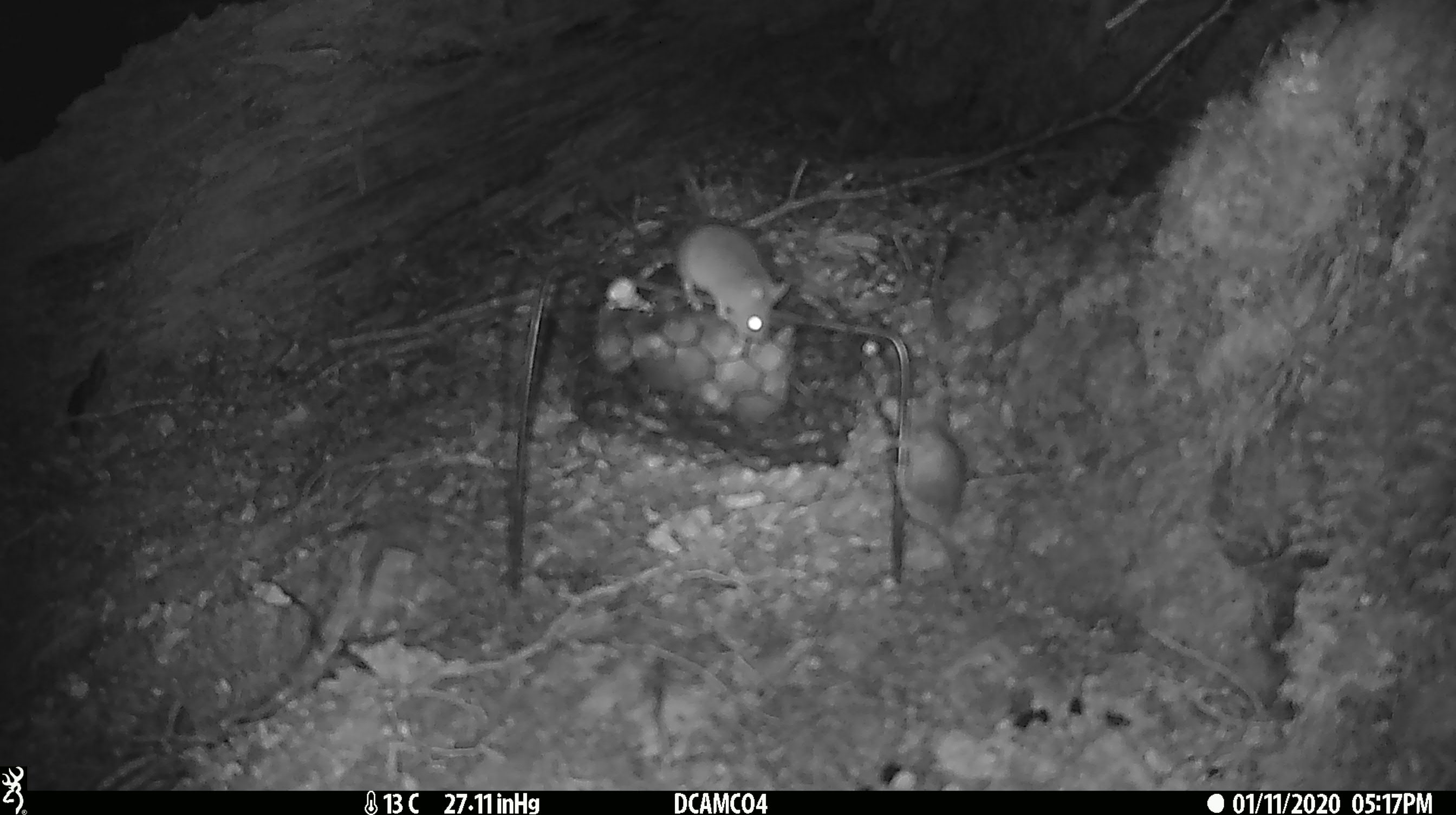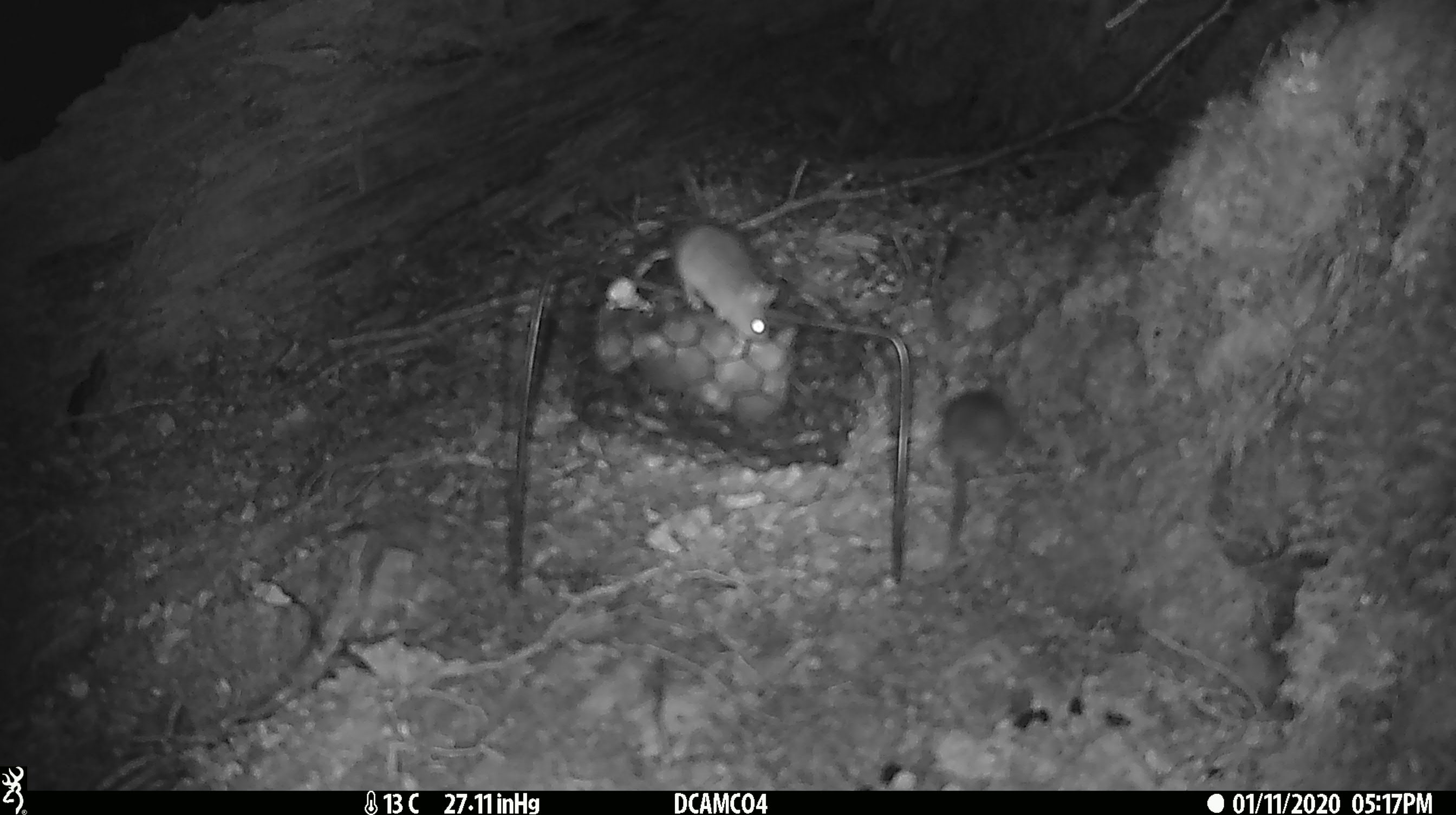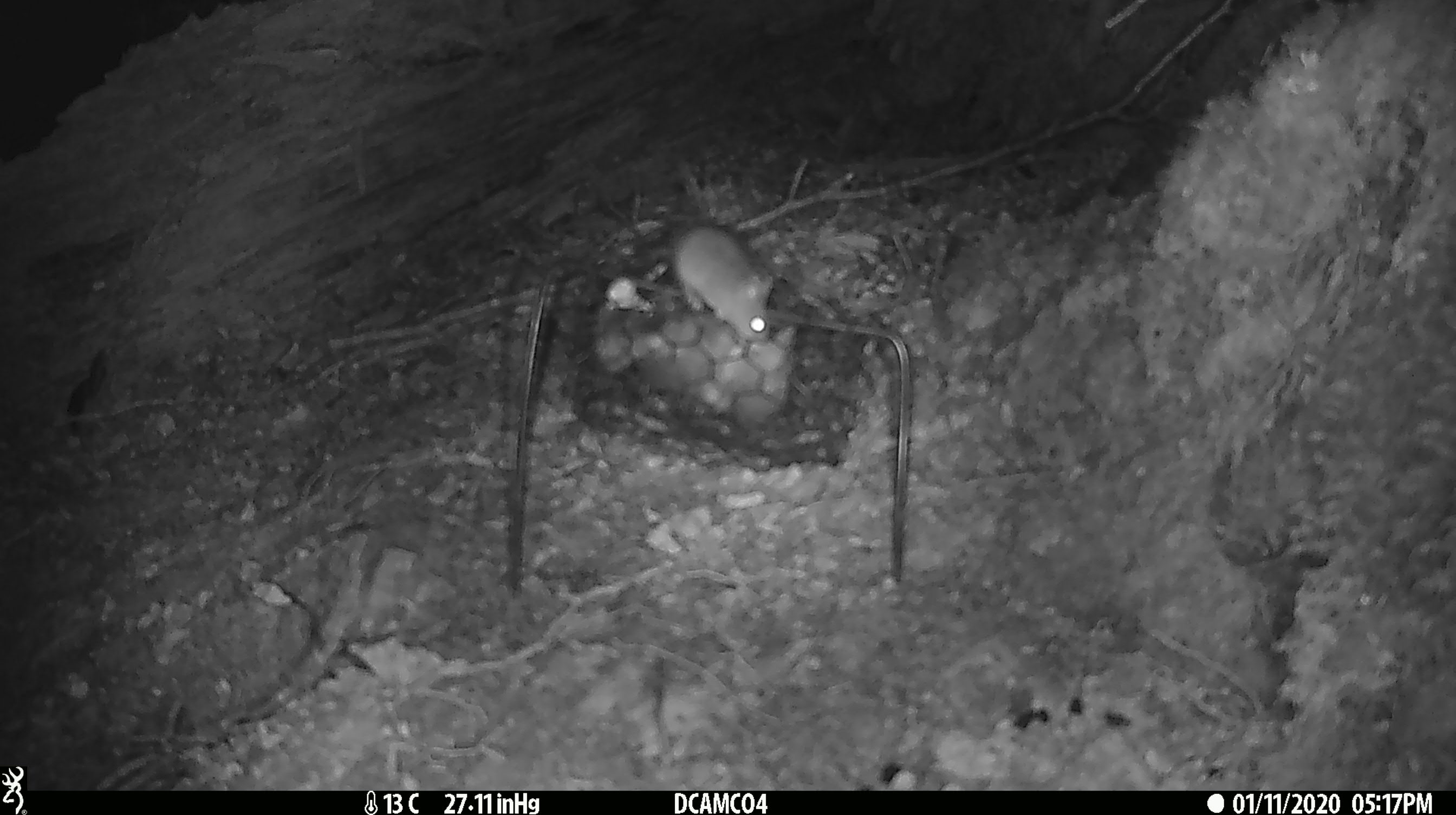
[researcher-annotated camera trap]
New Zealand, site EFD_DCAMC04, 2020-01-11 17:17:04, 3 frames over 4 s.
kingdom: Animalia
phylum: Chordata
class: Mammalia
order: Rodentia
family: Muridae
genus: Mus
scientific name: Mus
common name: mouse